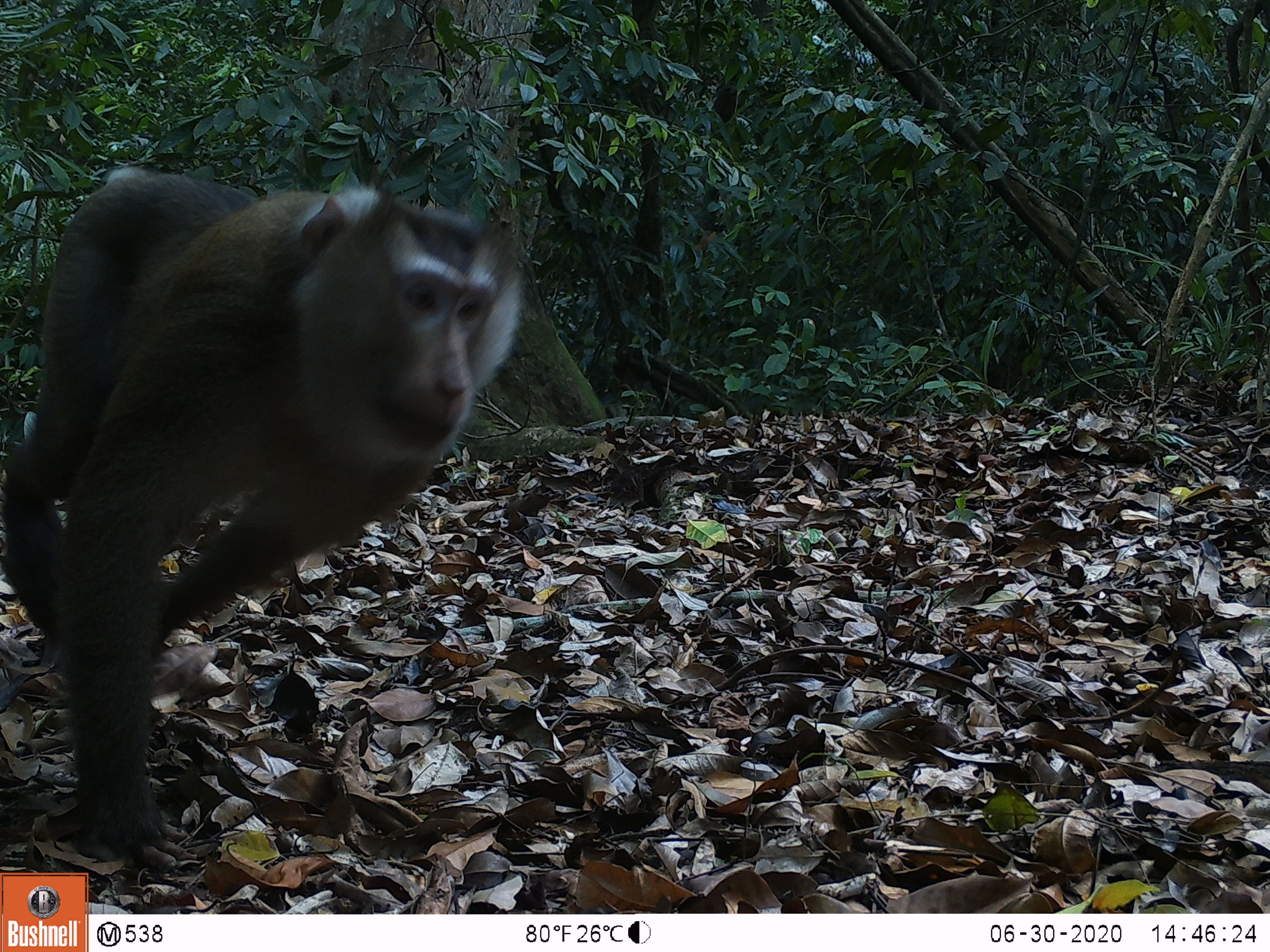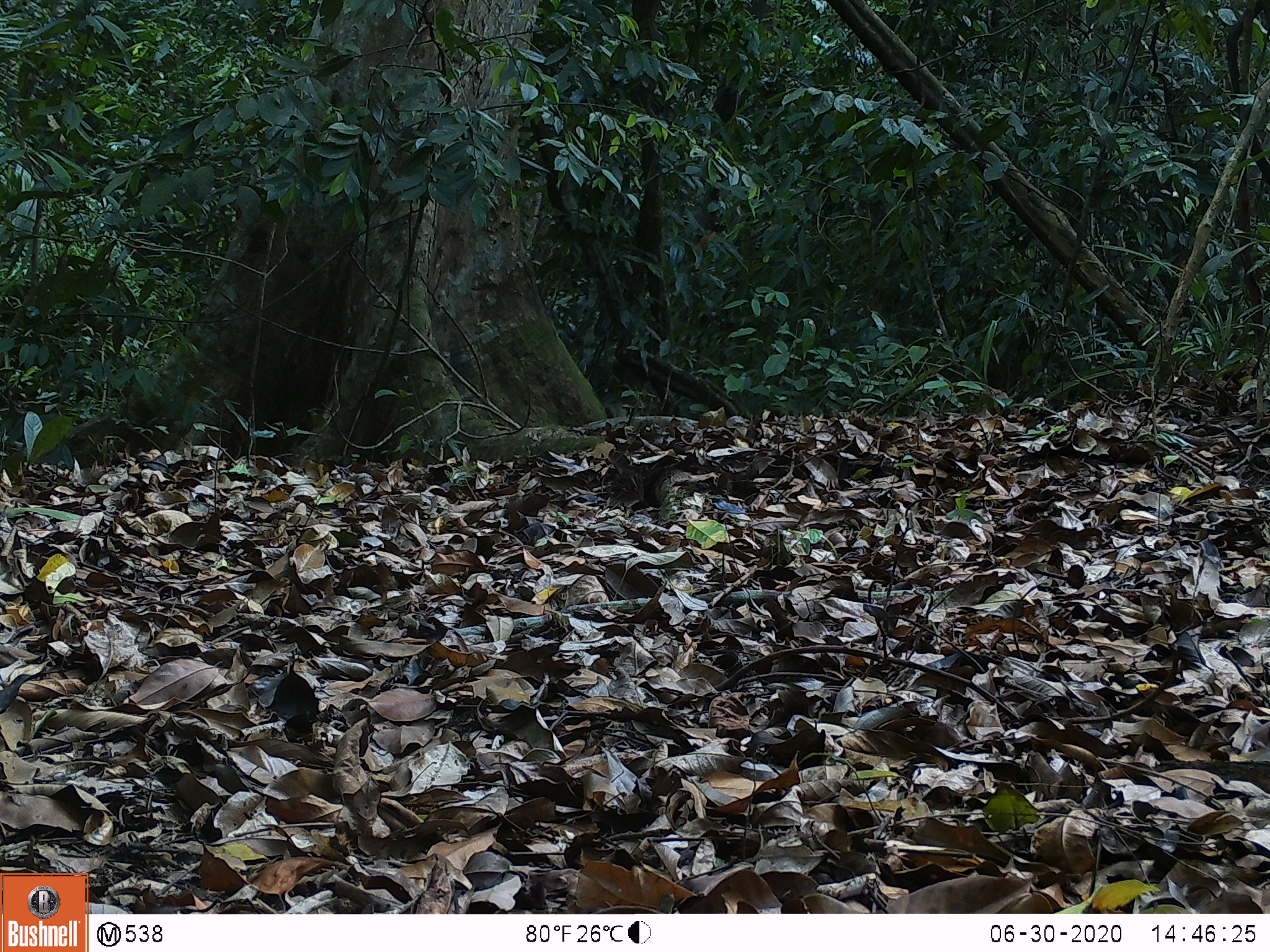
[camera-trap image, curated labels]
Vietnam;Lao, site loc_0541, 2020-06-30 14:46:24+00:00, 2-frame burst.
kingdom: Animalia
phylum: Chordata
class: Mammalia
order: Primates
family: Cercopithecidae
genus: Macaca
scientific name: Macaca nemestrina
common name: pig-tailed macaque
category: pig tailed macaque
Pig tailed macaque (pig-tailed macaque) (Macaca nemestrina). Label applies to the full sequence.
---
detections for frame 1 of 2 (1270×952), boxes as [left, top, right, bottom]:
pig tailed macaque: [0, 165, 524, 873]